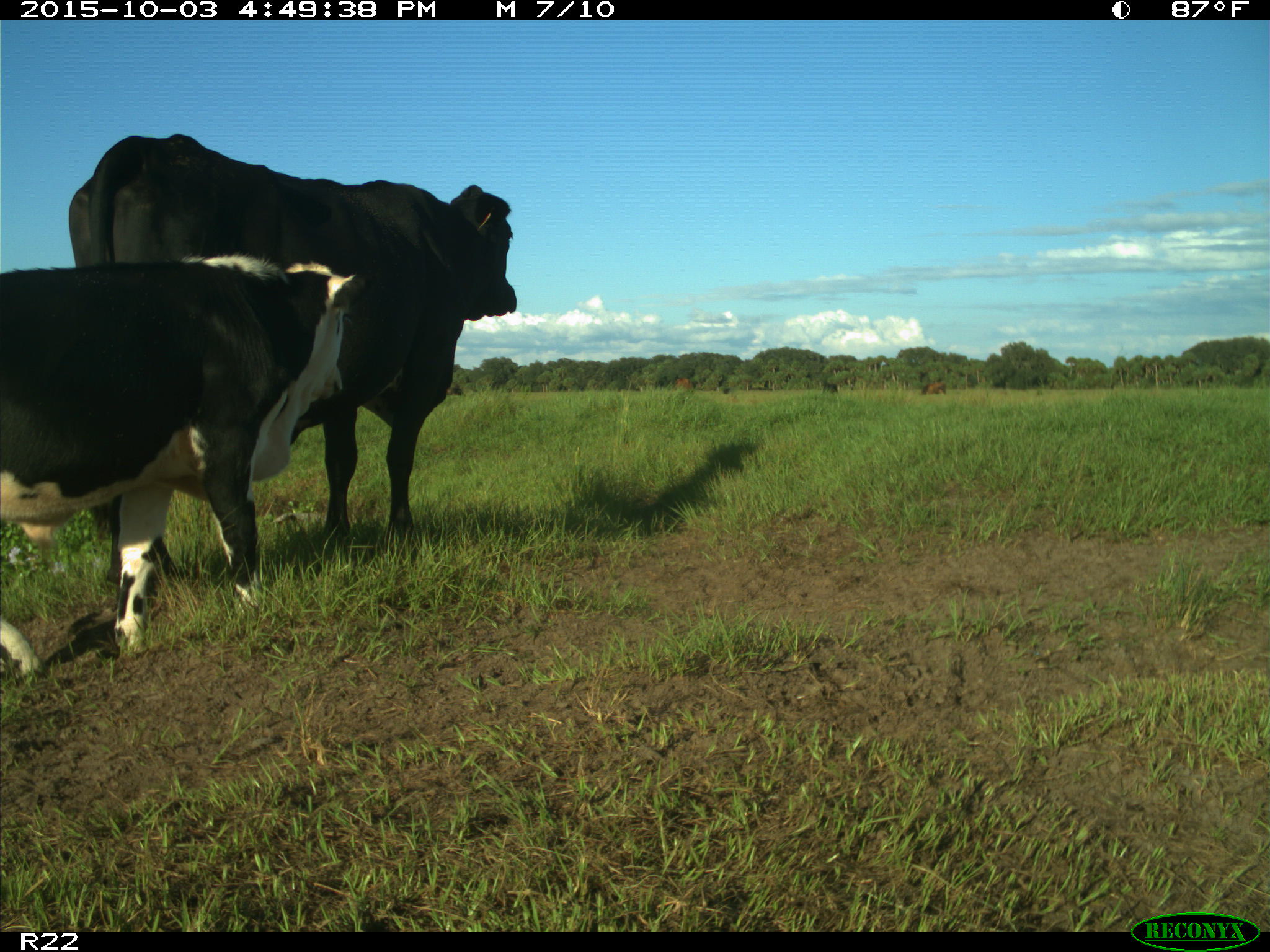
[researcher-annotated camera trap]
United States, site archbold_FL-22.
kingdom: Animalia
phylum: Chordata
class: Mammalia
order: Artiodactyla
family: Bovidae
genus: Bos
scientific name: Bos taurus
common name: domestic cow